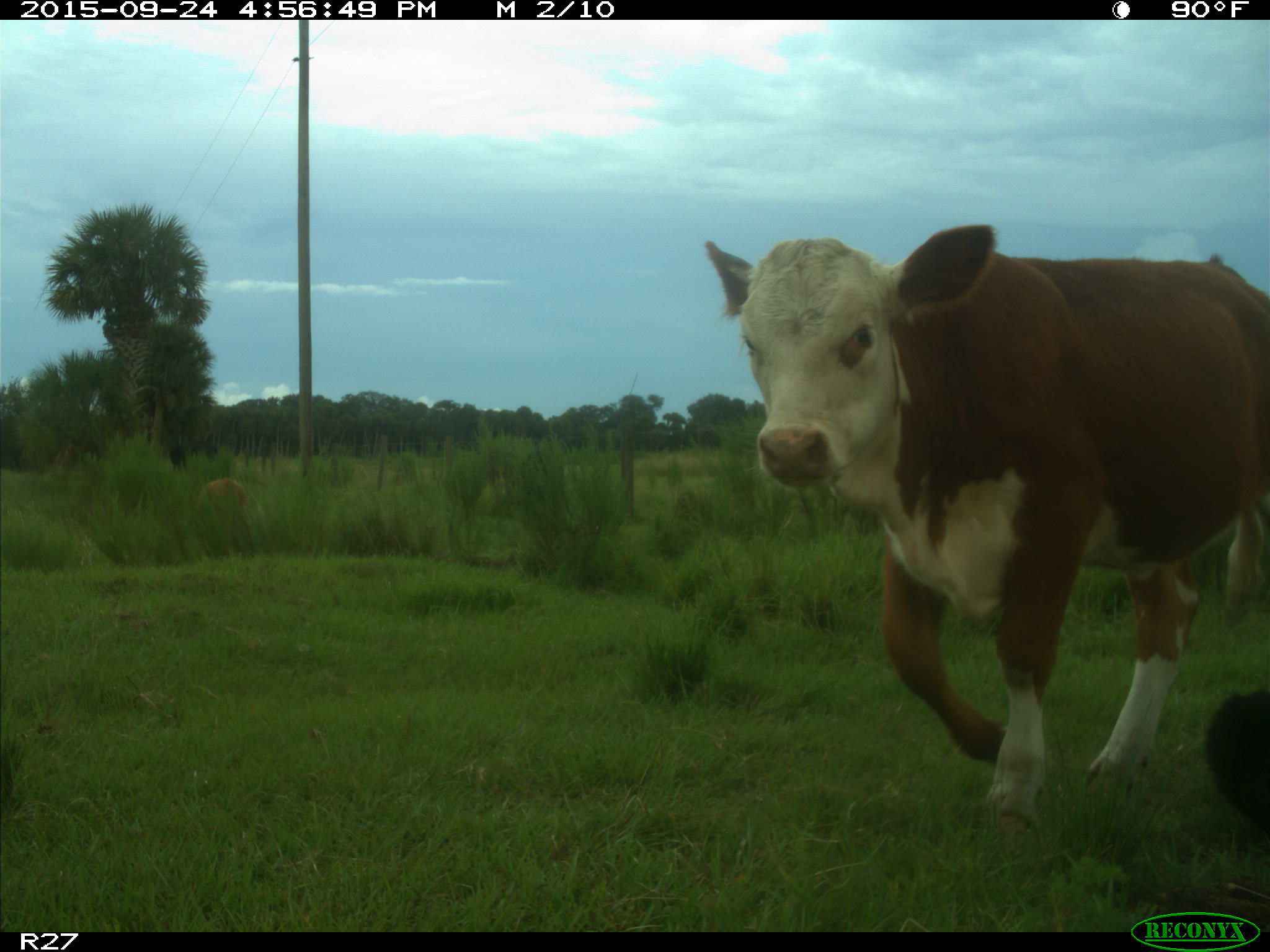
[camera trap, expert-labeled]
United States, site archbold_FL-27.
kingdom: Animalia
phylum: Chordata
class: Mammalia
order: Artiodactyla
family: Bovidae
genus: Bos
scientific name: Bos taurus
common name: domestic cow